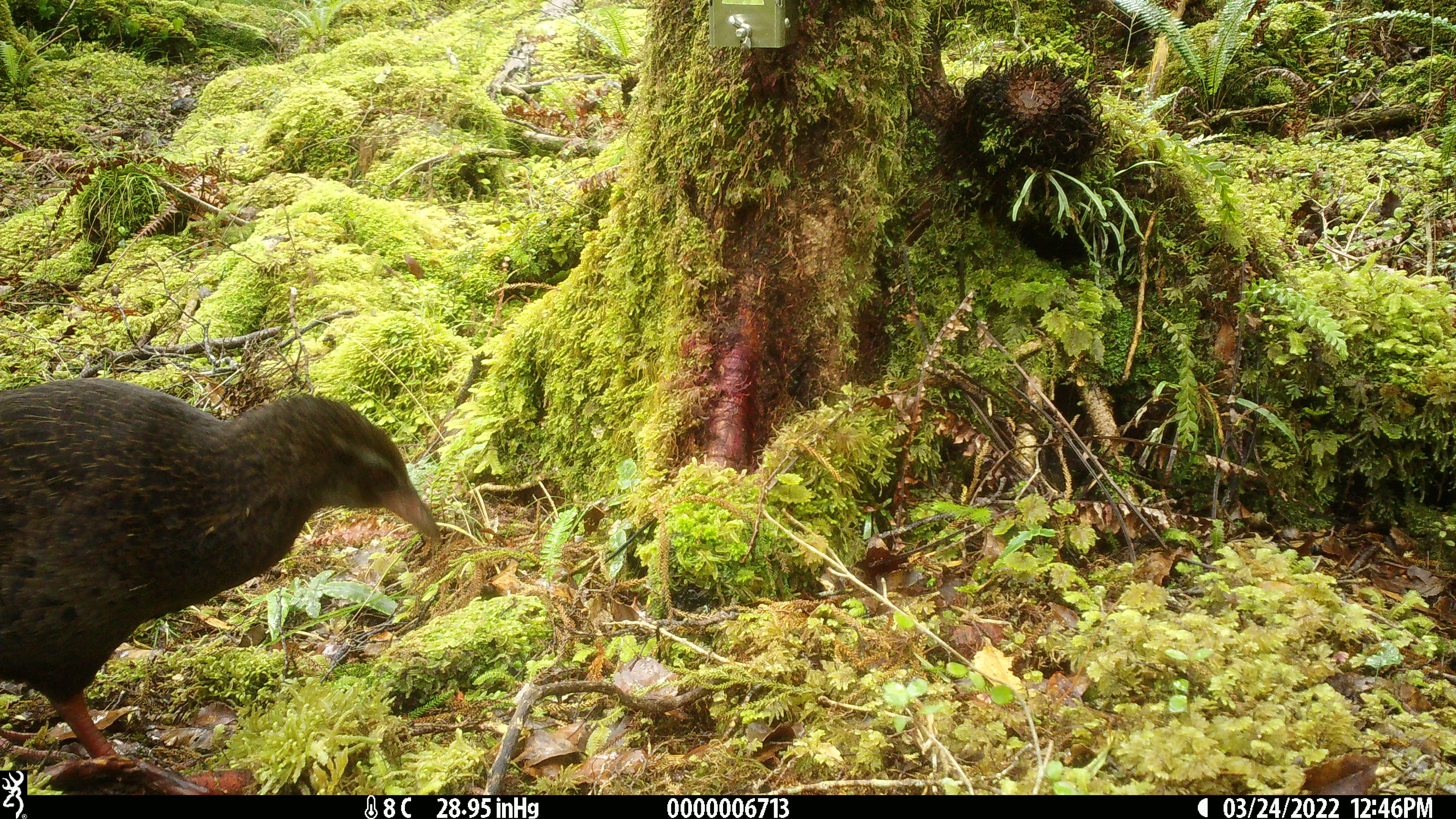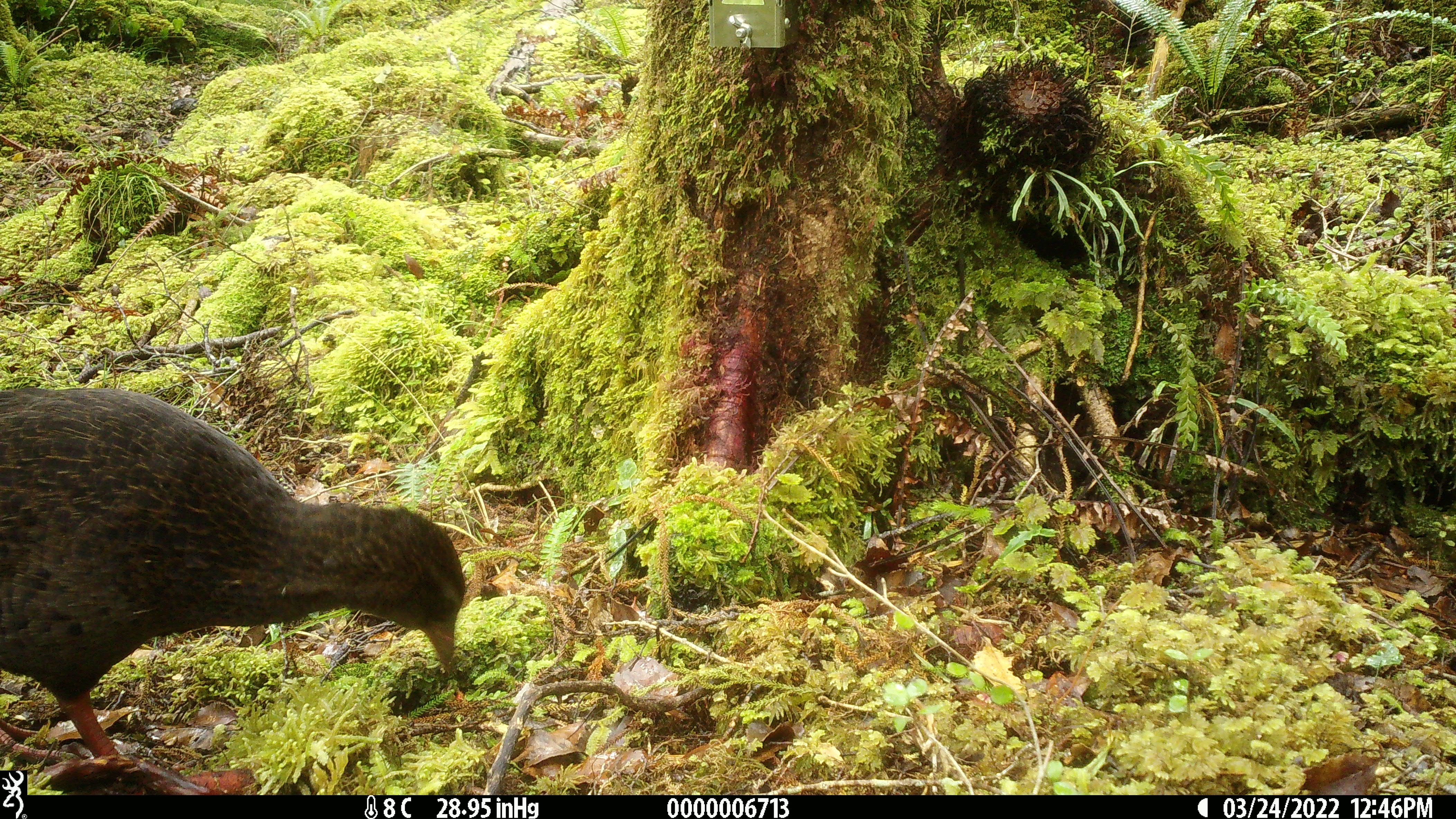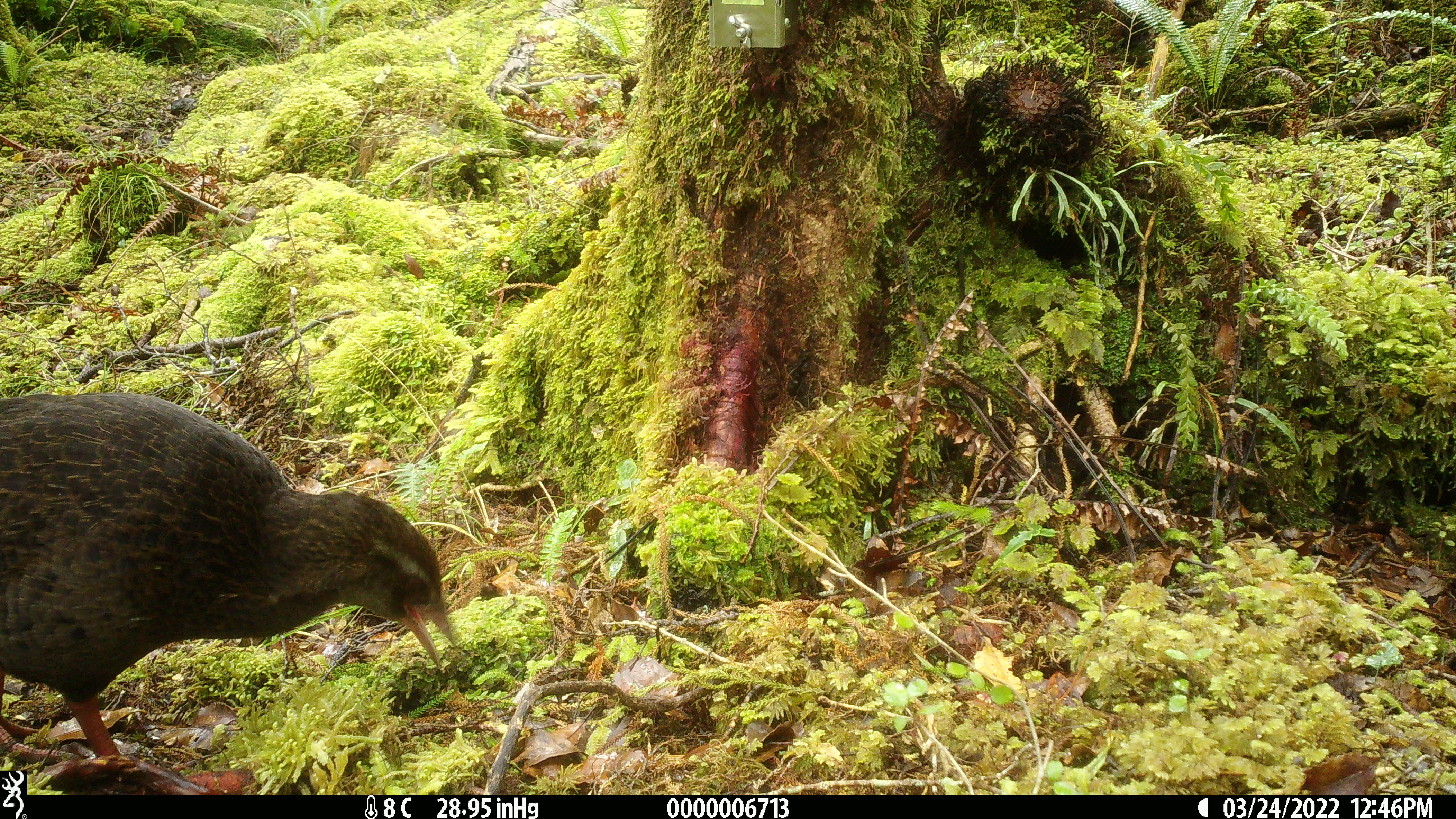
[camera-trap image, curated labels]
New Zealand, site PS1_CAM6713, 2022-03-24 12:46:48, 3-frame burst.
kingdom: Animalia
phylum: Chordata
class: Aves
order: Gruiformes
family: Rallidae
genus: Gallirallus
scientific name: Gallirallus australis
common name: weka